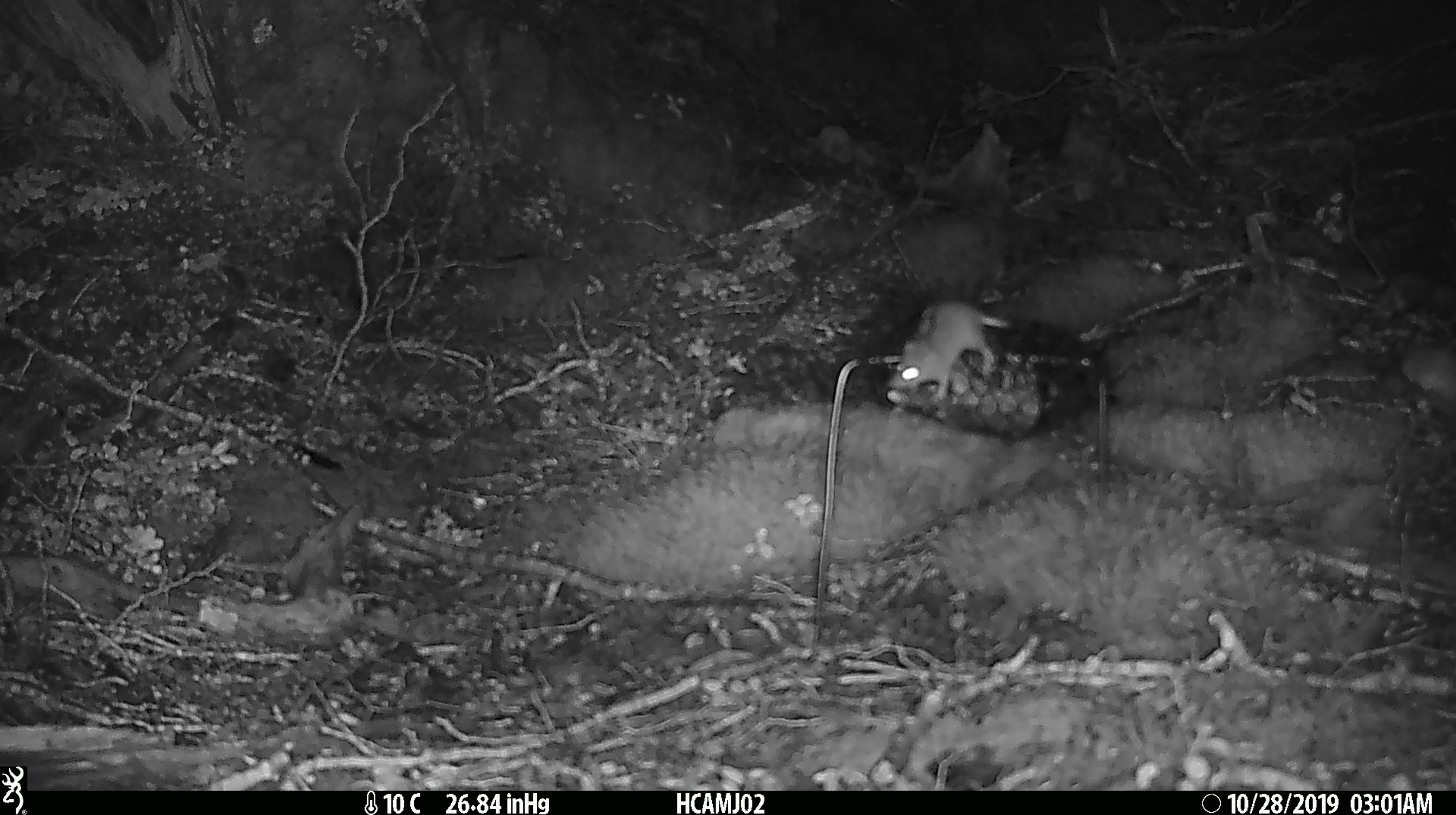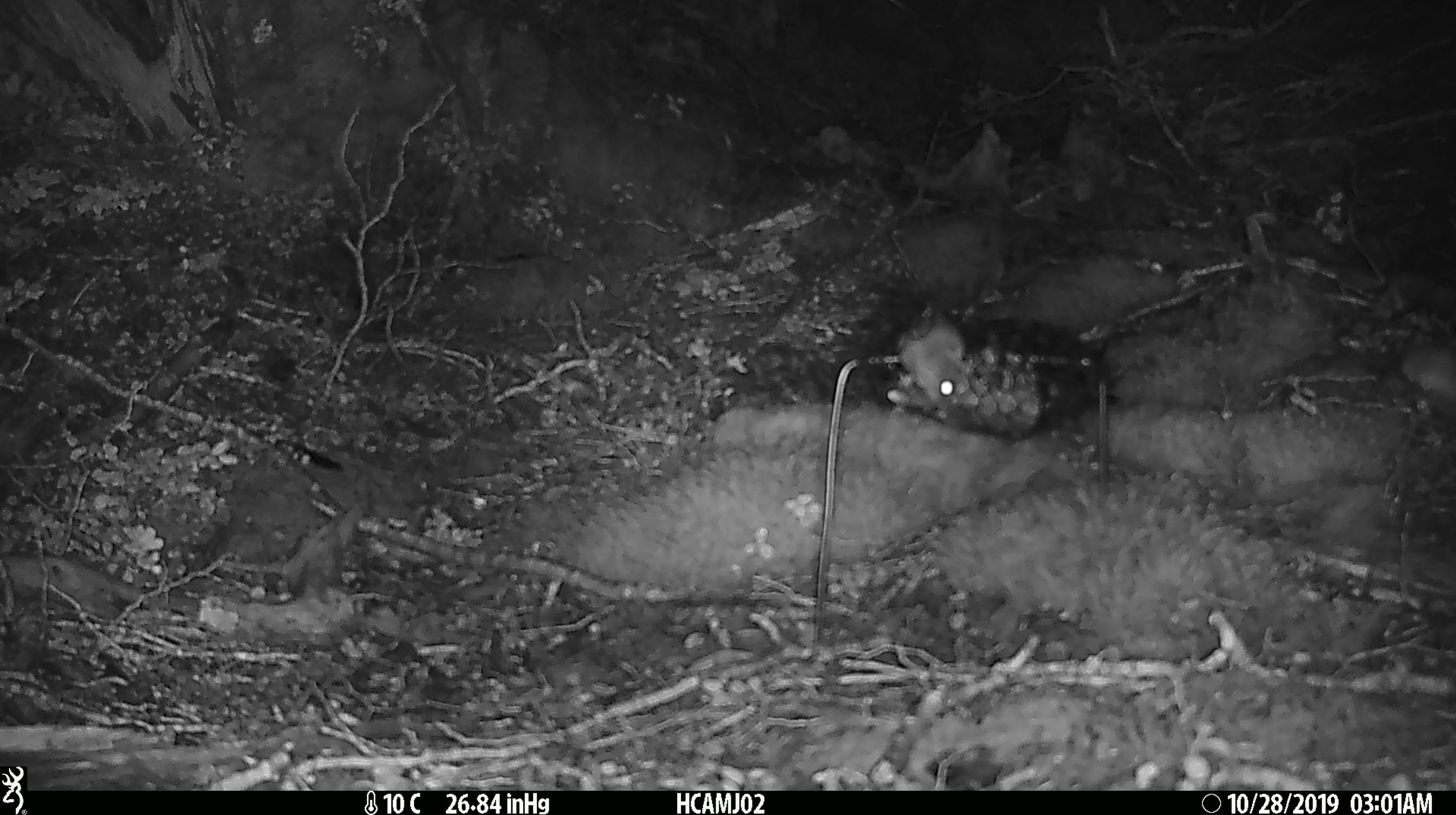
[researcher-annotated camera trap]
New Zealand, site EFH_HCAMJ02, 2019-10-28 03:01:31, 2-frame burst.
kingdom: Animalia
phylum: Chordata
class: Mammalia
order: Rodentia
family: Muridae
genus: Mus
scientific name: Mus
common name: mouse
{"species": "mouse (Mus)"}